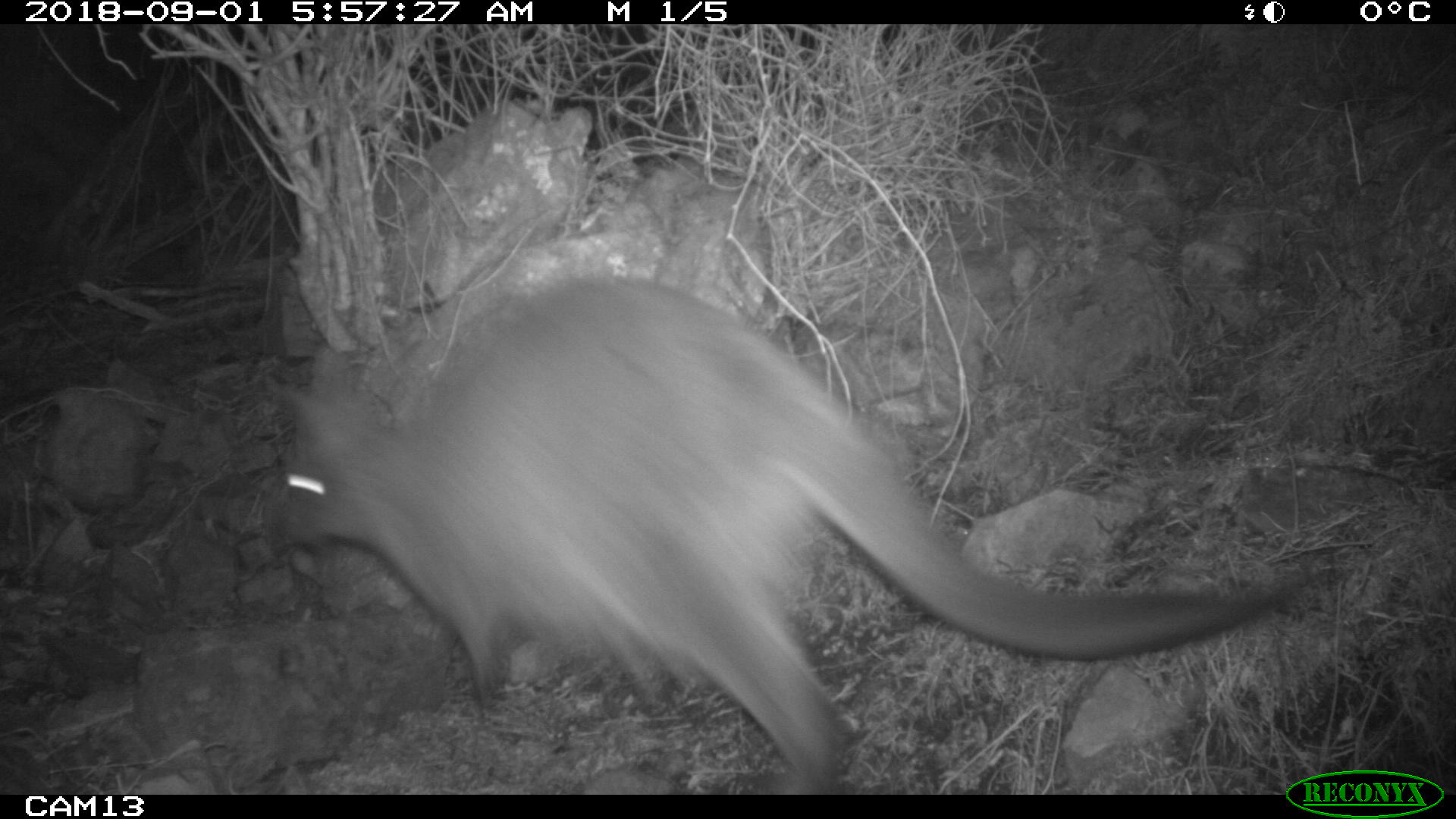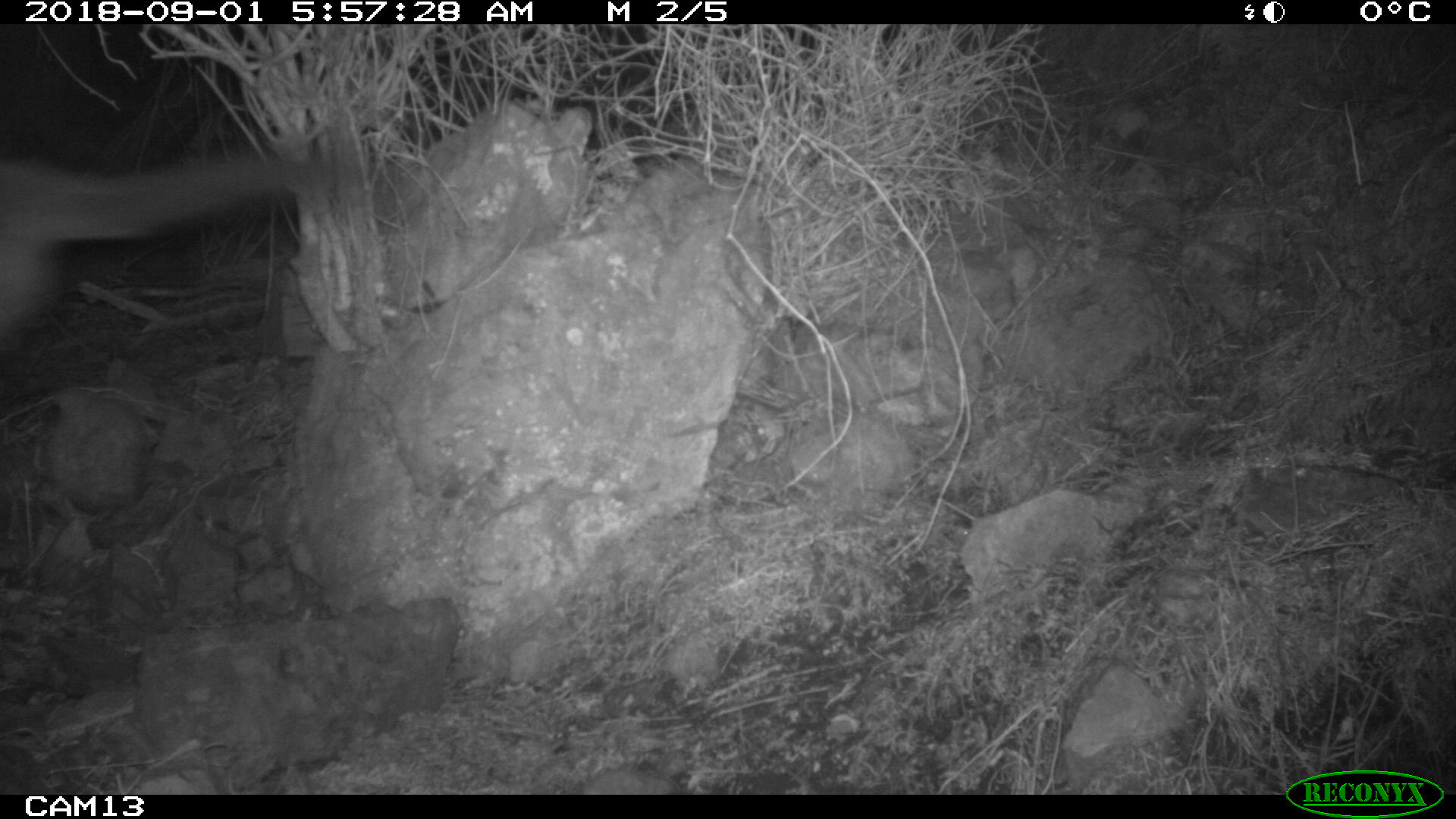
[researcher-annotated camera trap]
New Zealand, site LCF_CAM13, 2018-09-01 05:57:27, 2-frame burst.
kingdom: Animalia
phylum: Chordata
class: Mammalia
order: Diprotodontia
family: Macropodidae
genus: Notamacropus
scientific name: Notamacropus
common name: wallaby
Wallaby (Notamacropus).